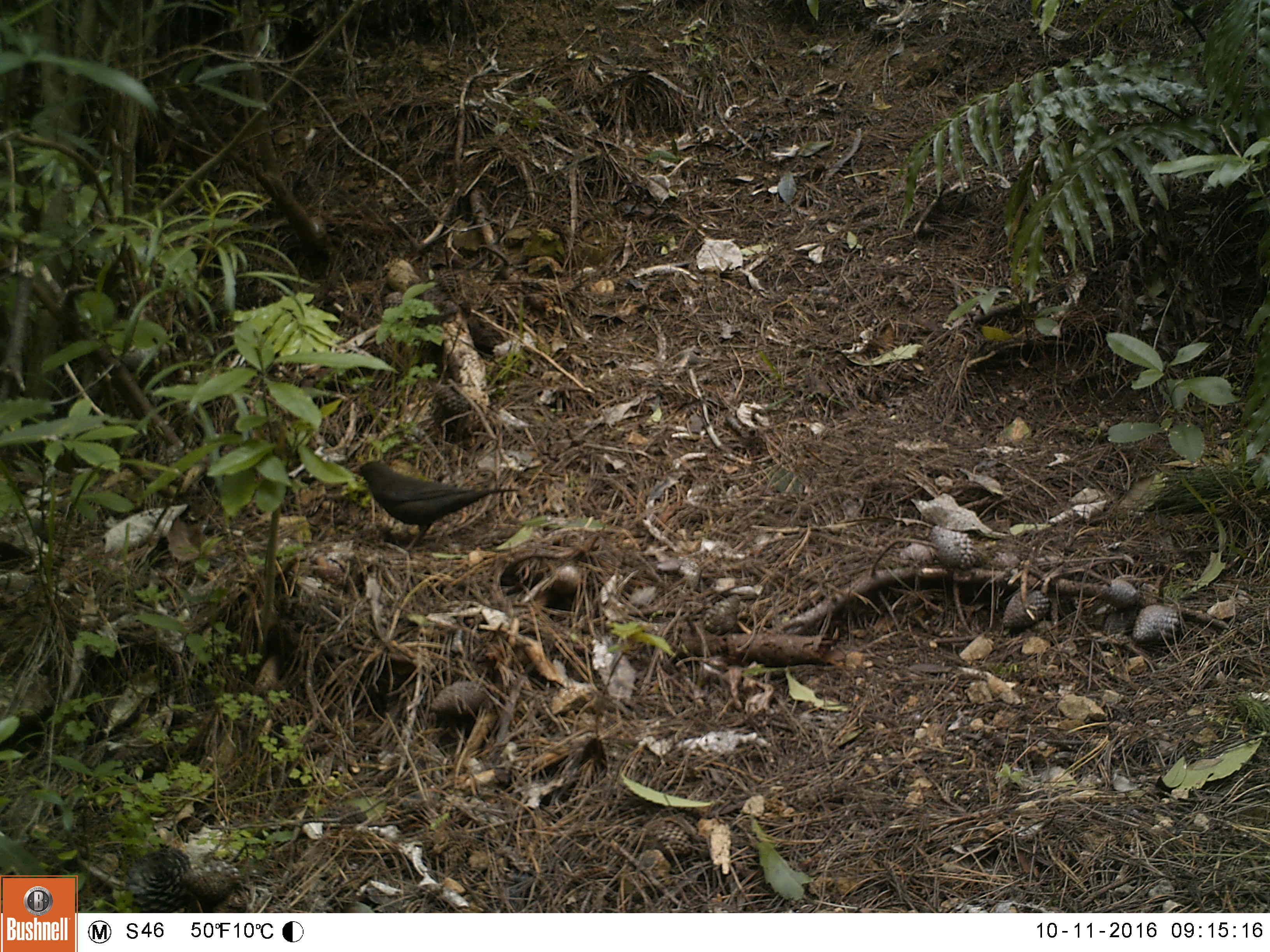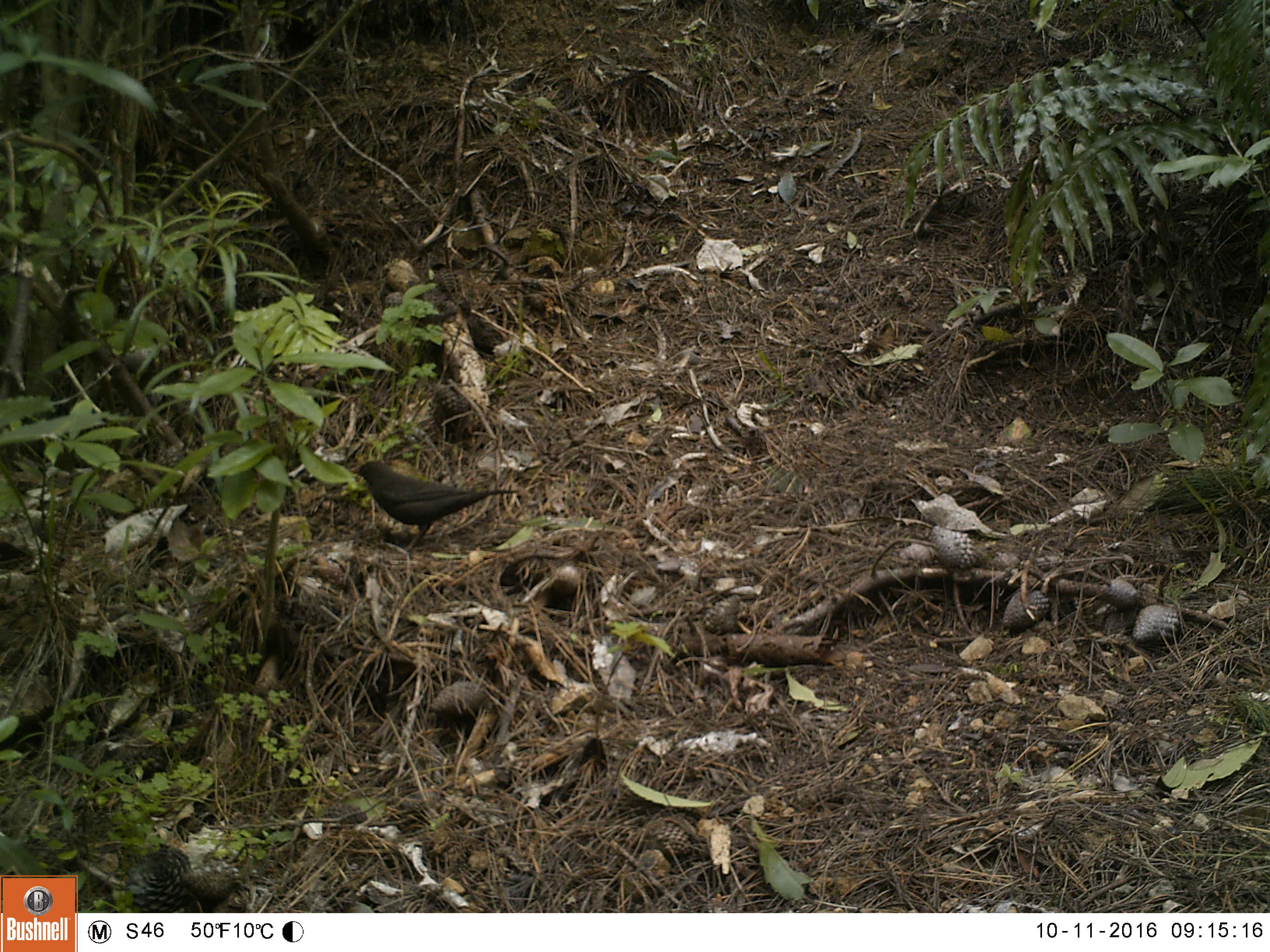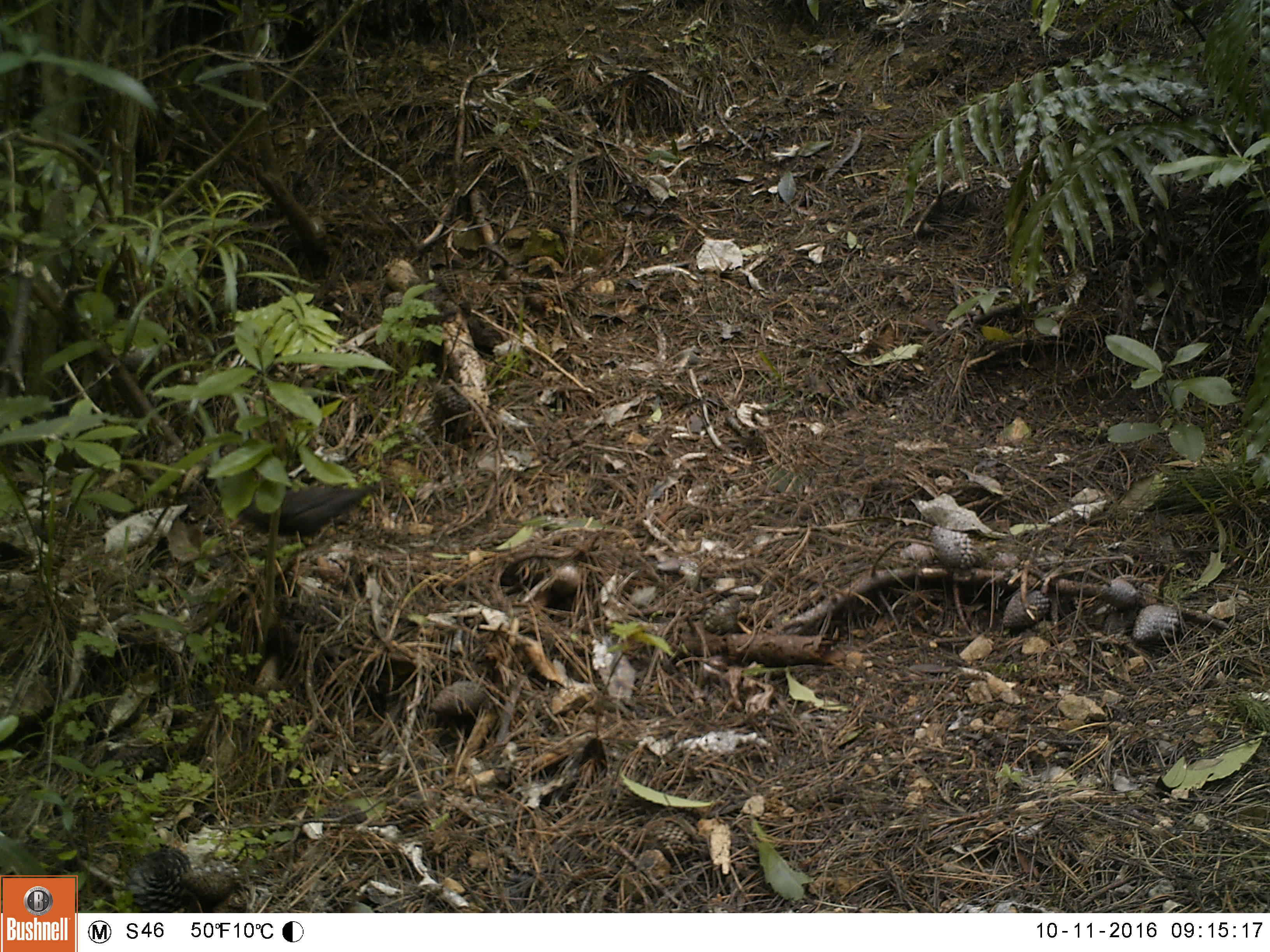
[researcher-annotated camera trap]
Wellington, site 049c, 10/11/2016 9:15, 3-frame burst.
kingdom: Animalia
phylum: Chordata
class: Aves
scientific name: Aves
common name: bird